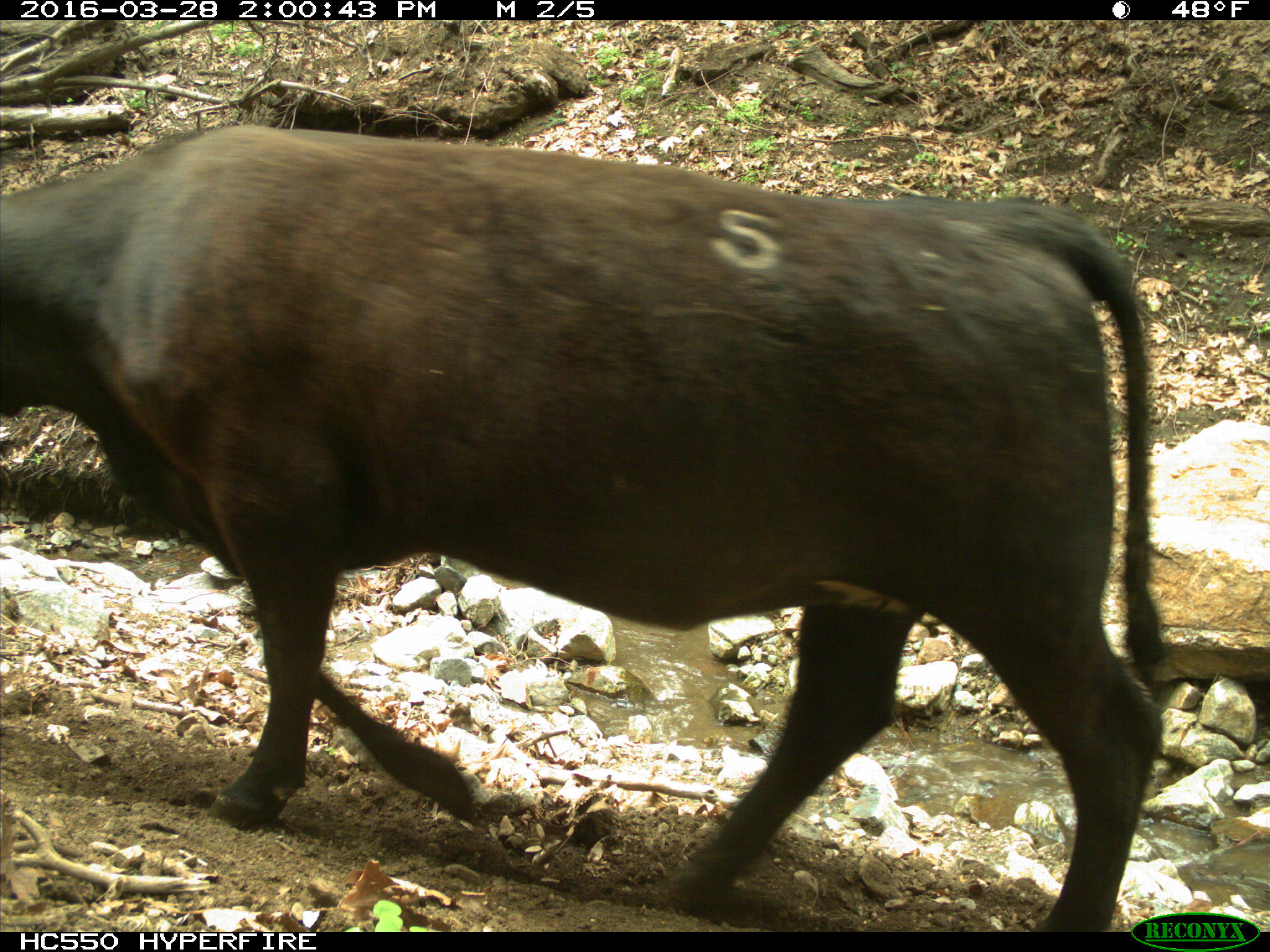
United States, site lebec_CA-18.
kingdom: Animalia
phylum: Chordata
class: Mammalia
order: Artiodactyla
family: Bovidae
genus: Bos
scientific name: Bos taurus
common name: domestic cow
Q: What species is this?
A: Bos taurus (domestic cow).